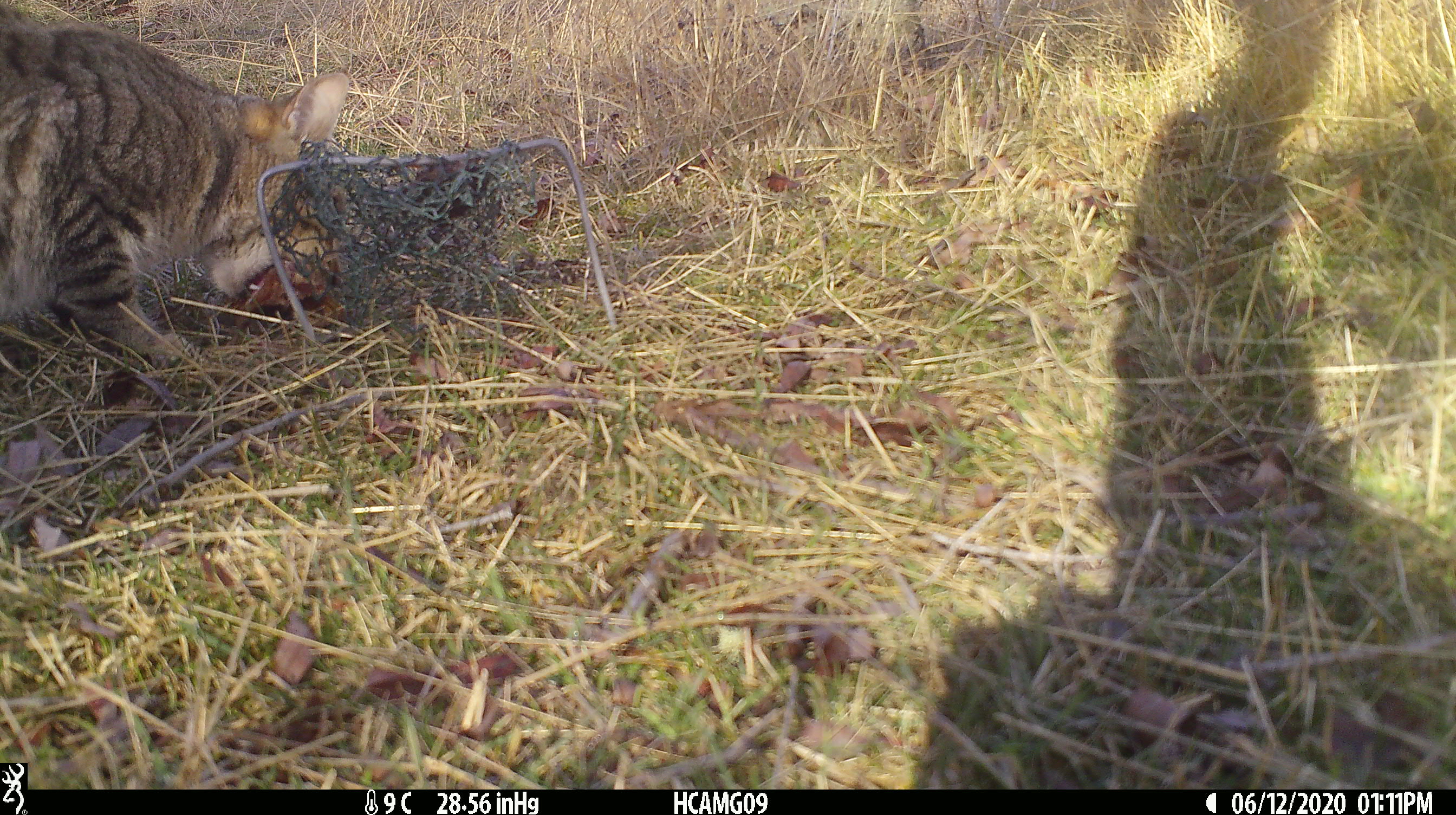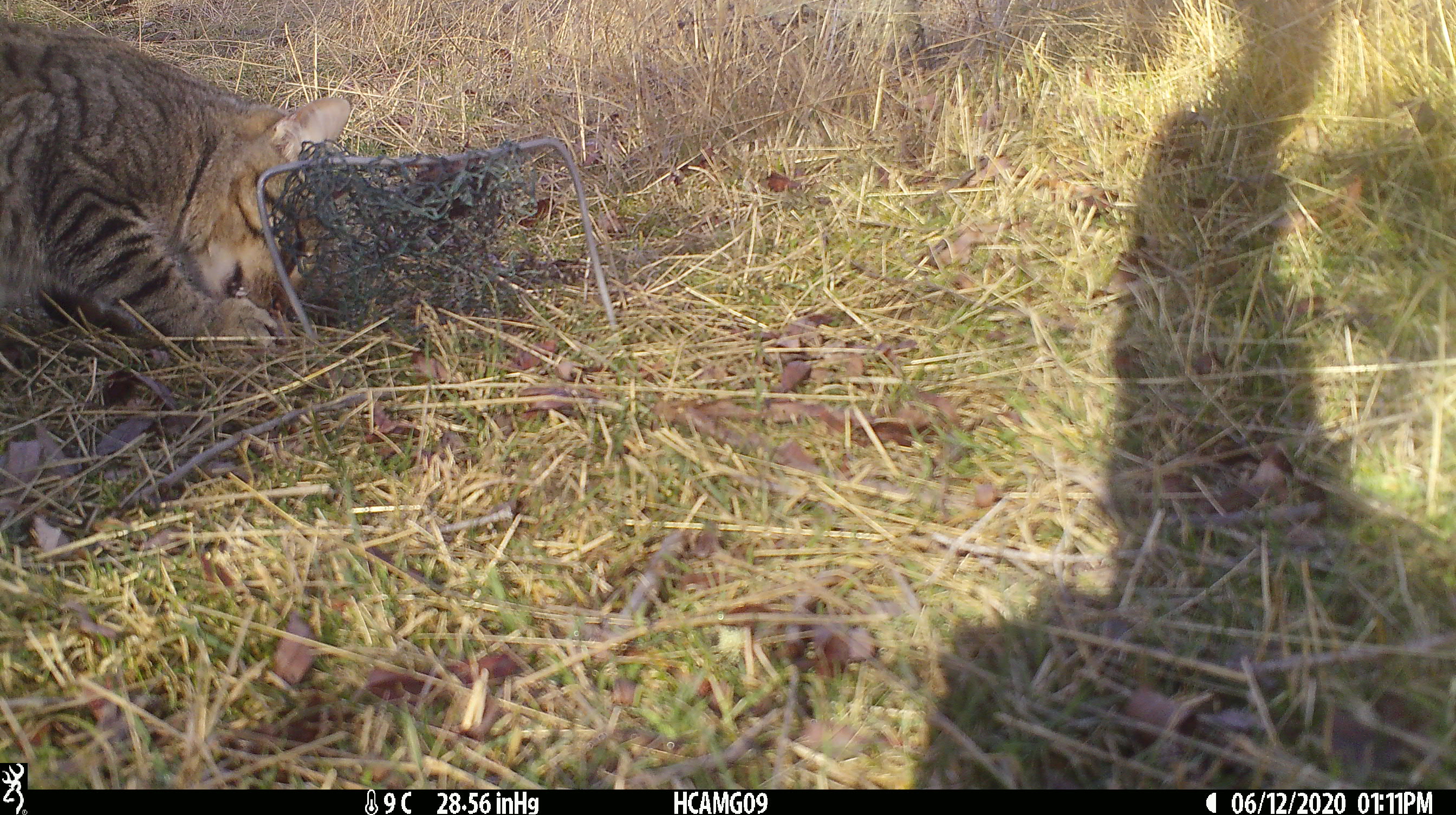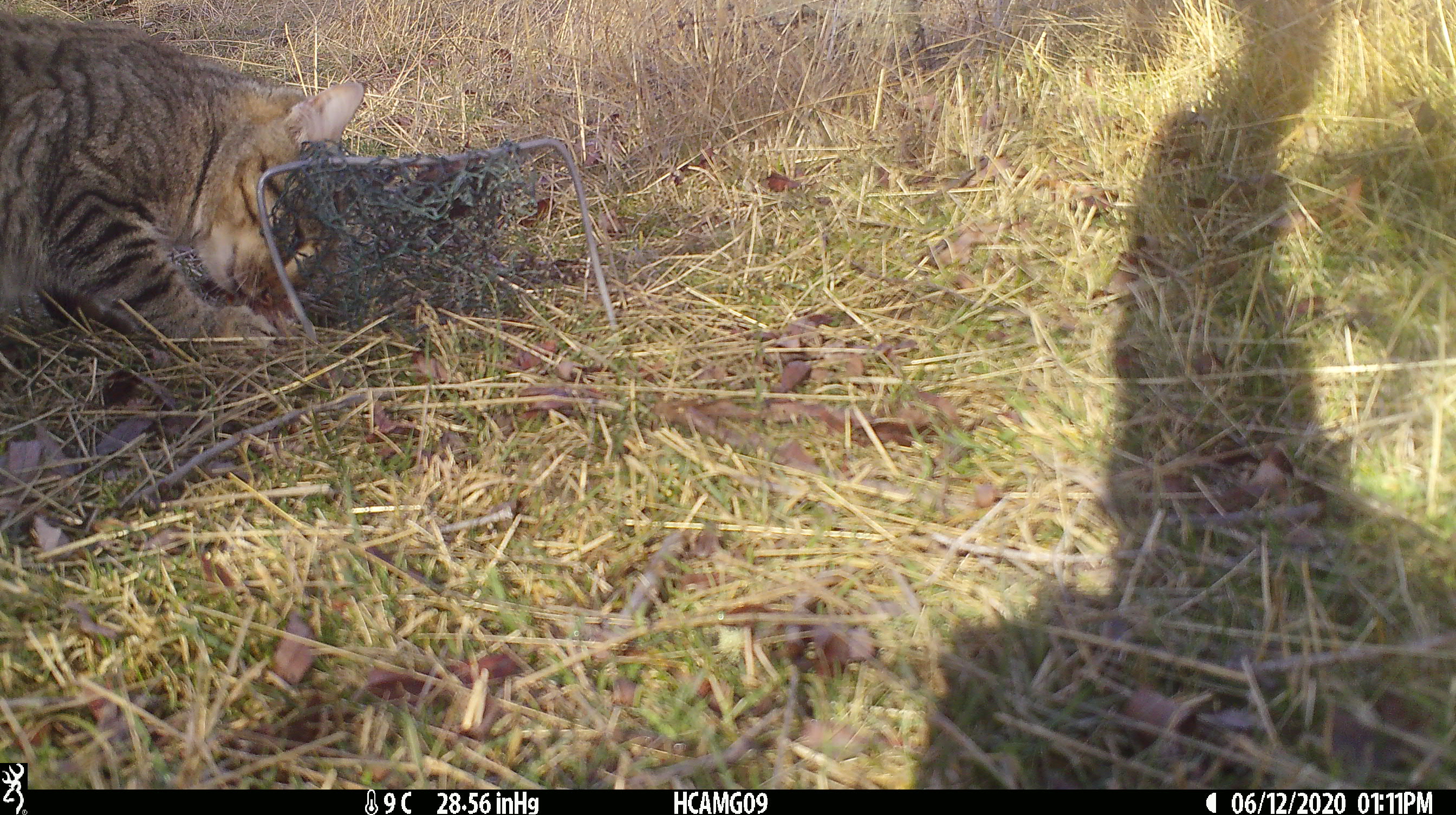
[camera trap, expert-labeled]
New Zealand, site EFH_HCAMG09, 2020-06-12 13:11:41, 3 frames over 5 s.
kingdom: Animalia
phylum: Chordata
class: Mammalia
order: Carnivora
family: Felidae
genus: Felis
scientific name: Felis catus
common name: domestic cat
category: cat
Cat (domestic cat) (Felis catus).